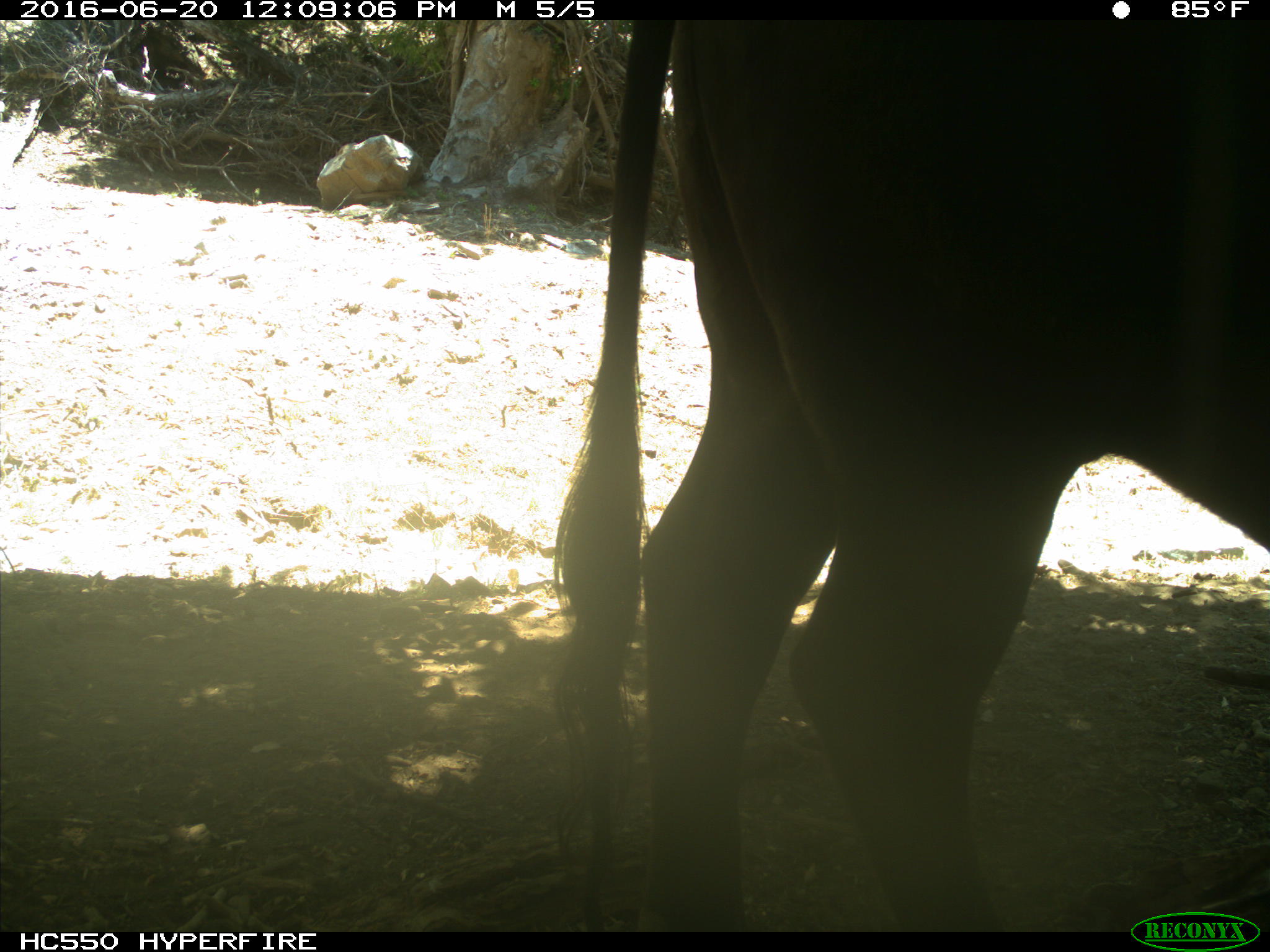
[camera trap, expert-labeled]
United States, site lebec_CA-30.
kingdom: Animalia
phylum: Chordata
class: Mammalia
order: Artiodactyla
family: Bovidae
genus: Bos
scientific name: Bos taurus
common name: domestic cow